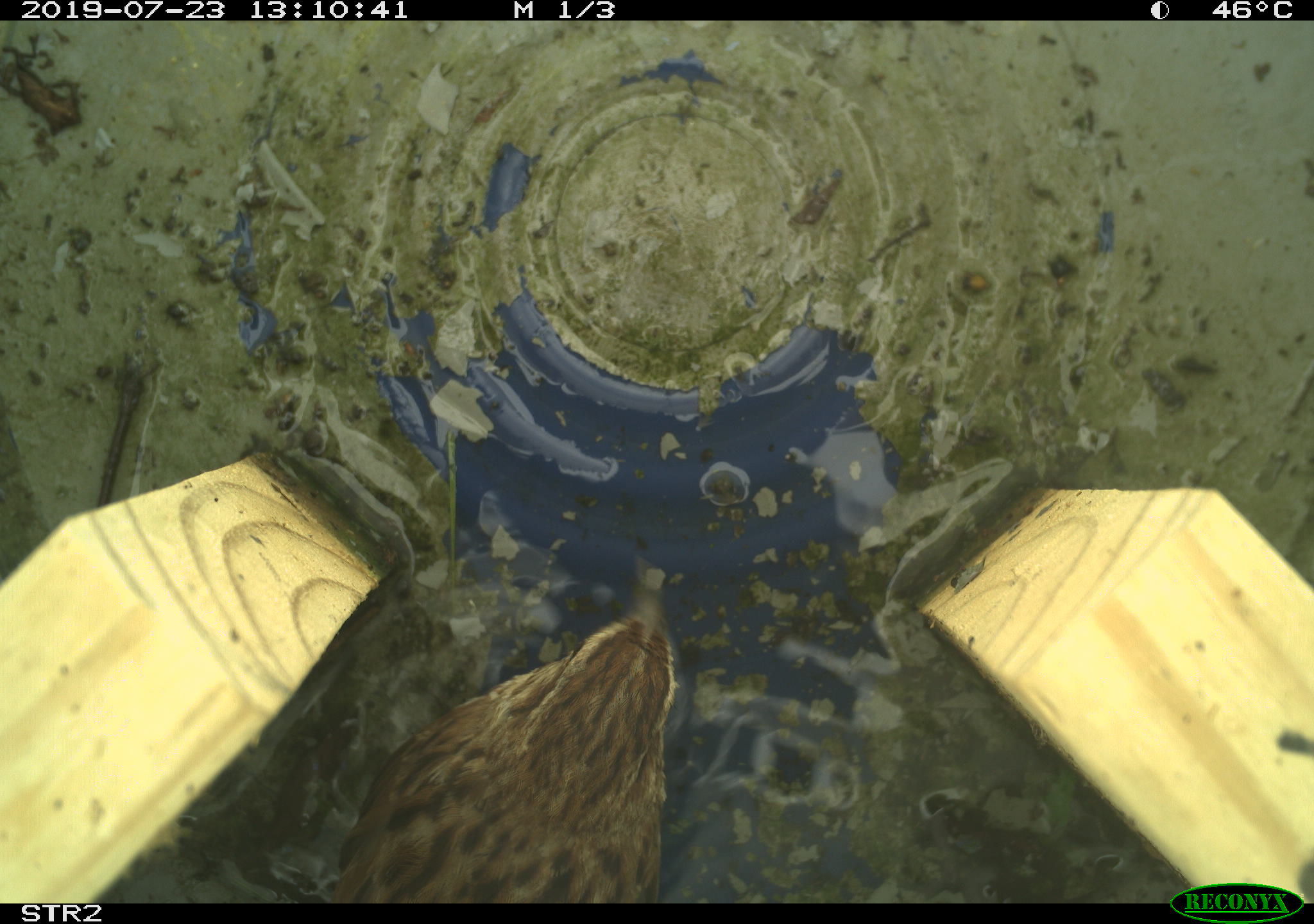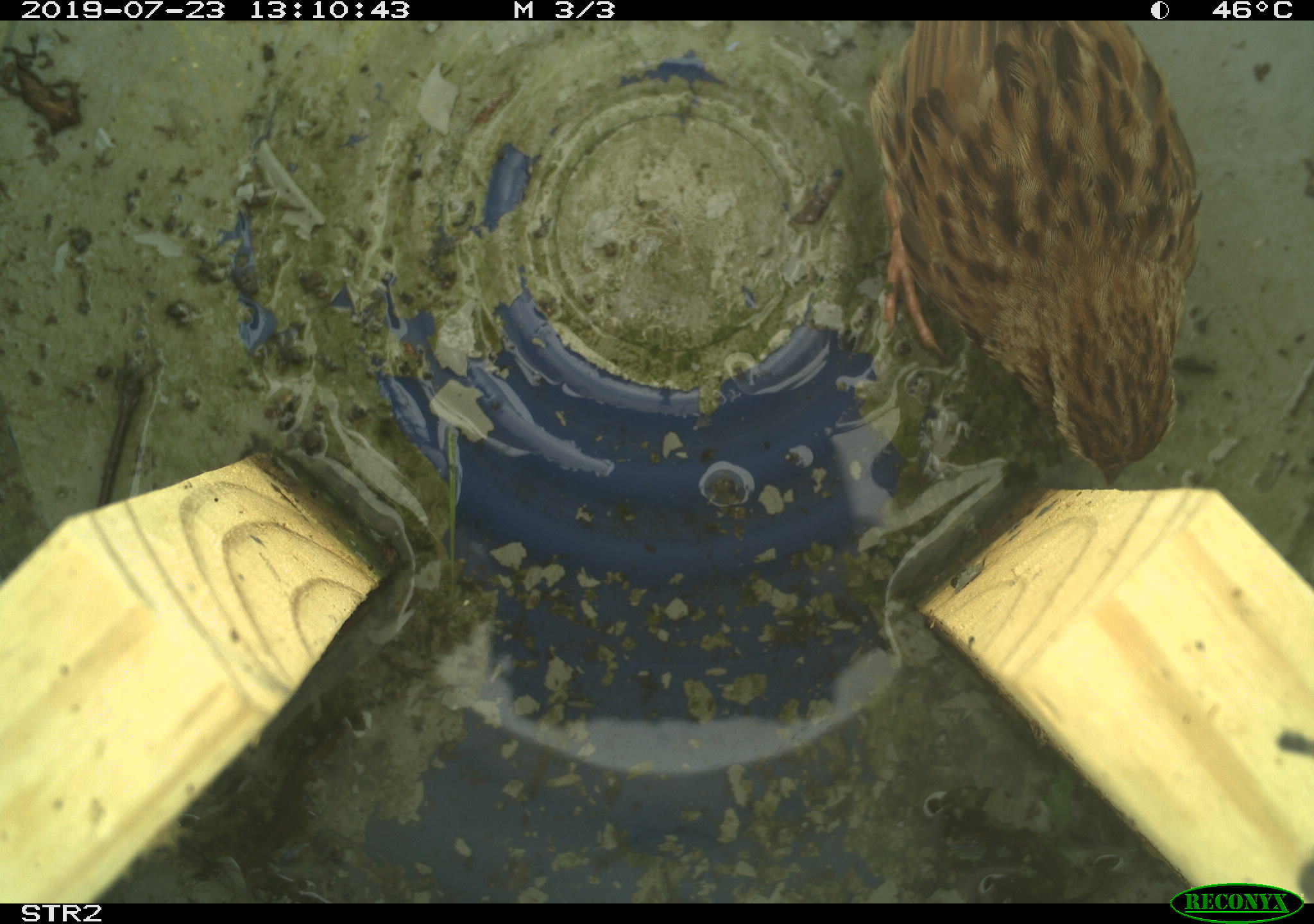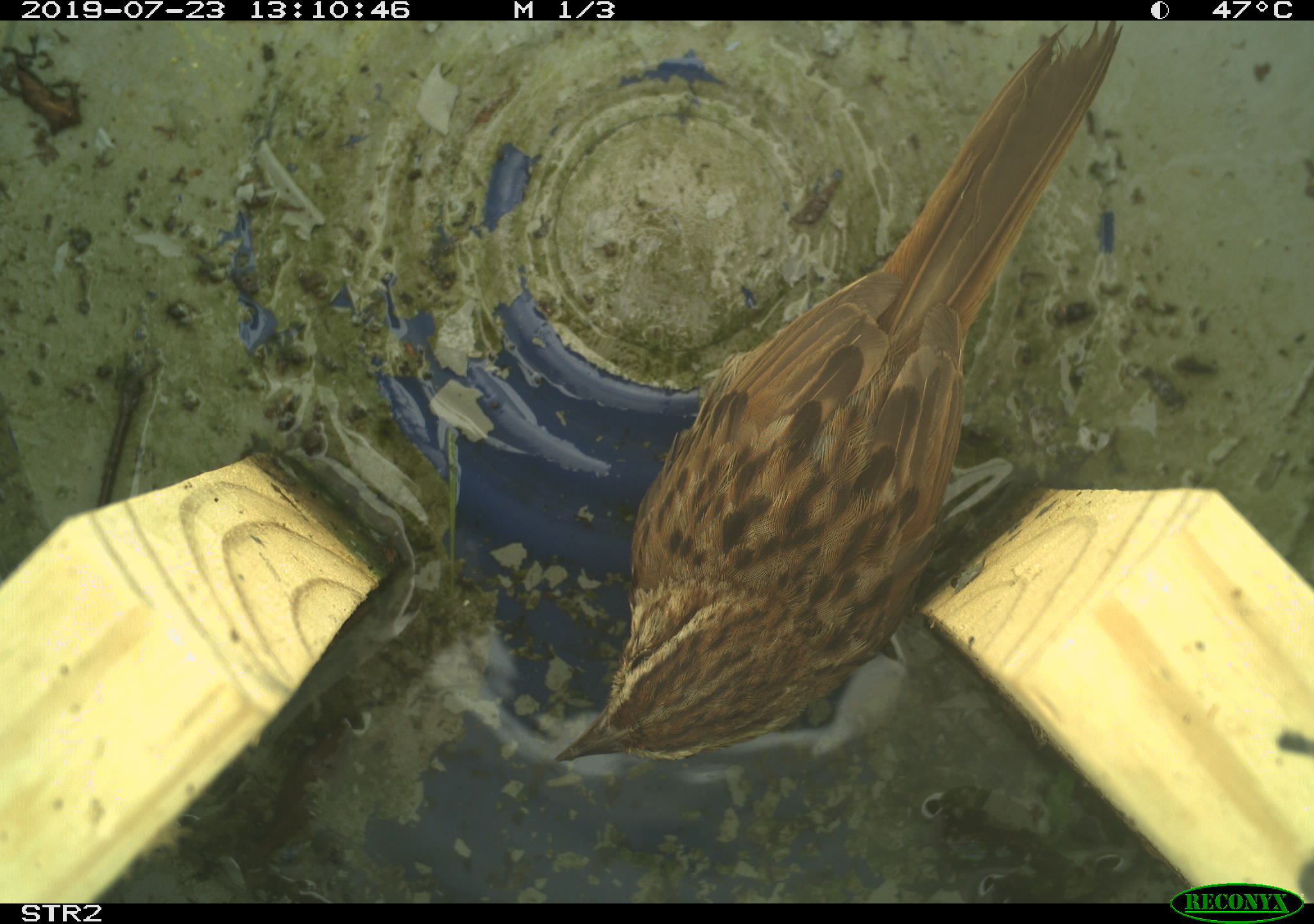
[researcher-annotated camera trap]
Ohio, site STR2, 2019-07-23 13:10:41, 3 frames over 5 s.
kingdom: Animalia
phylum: Chordata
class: Aves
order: Passeriformes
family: Passerellidae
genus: Melospiza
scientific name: Melospiza melodia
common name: song sparrow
Song sparrow (Melospiza melodia).